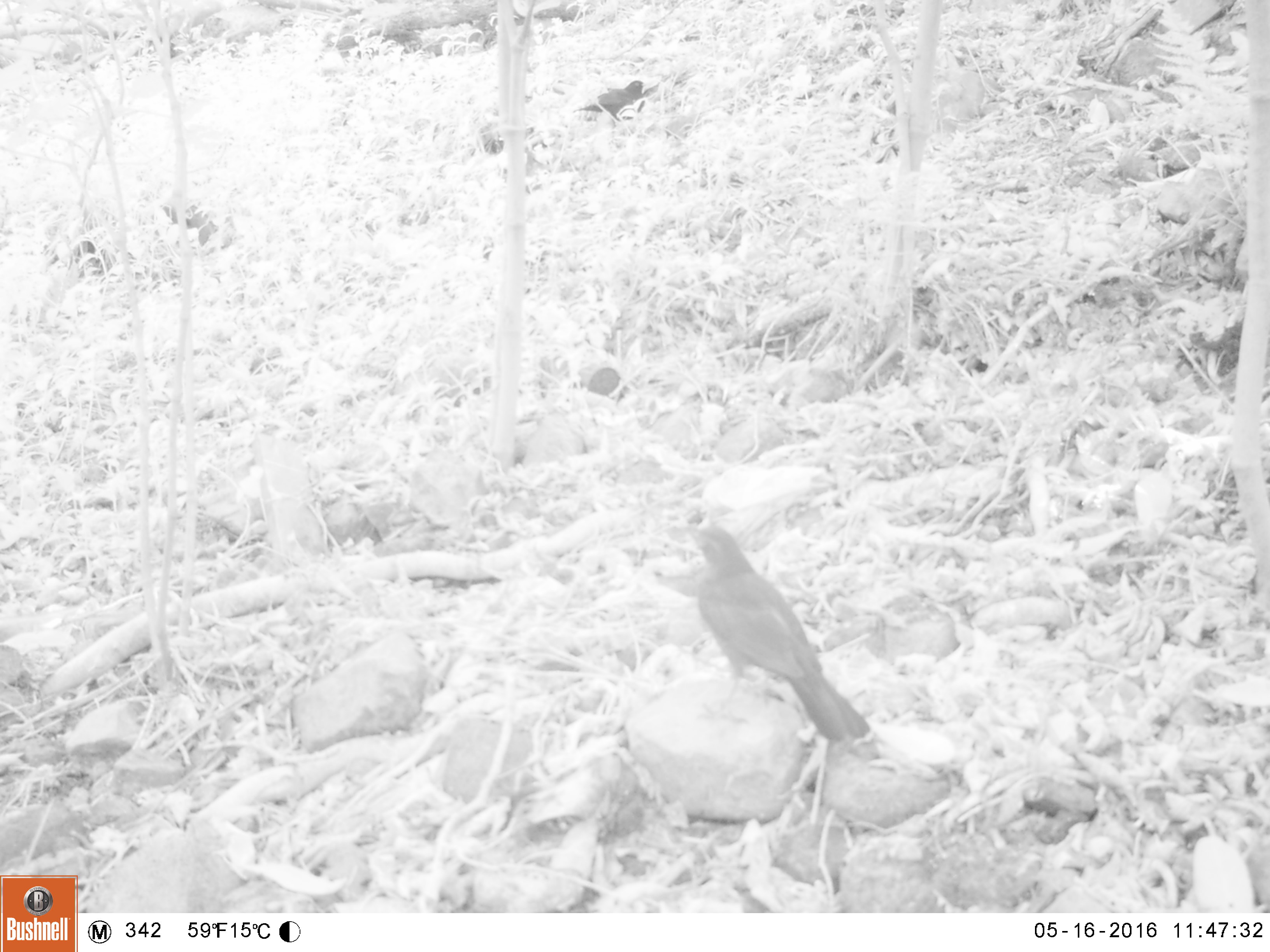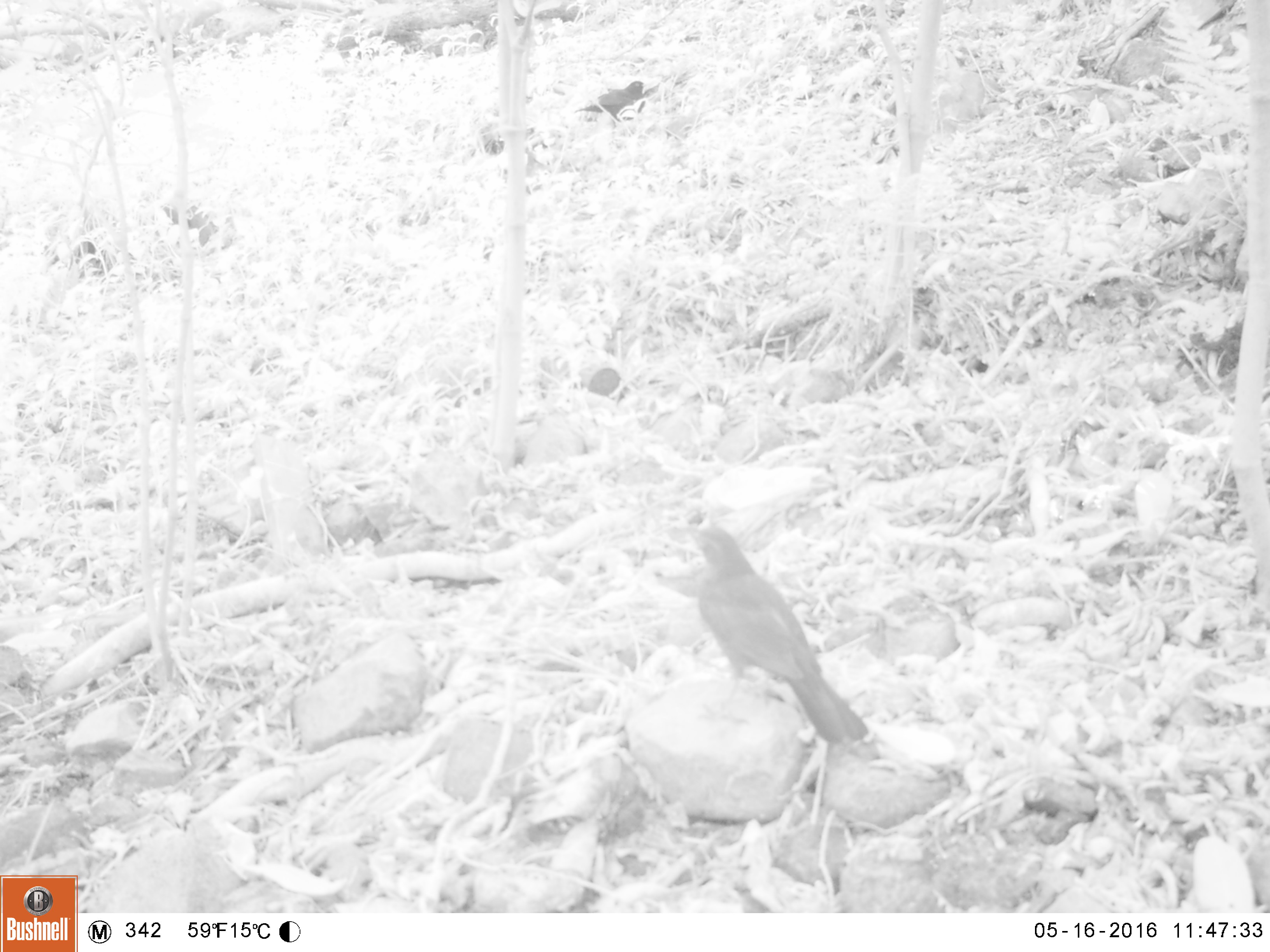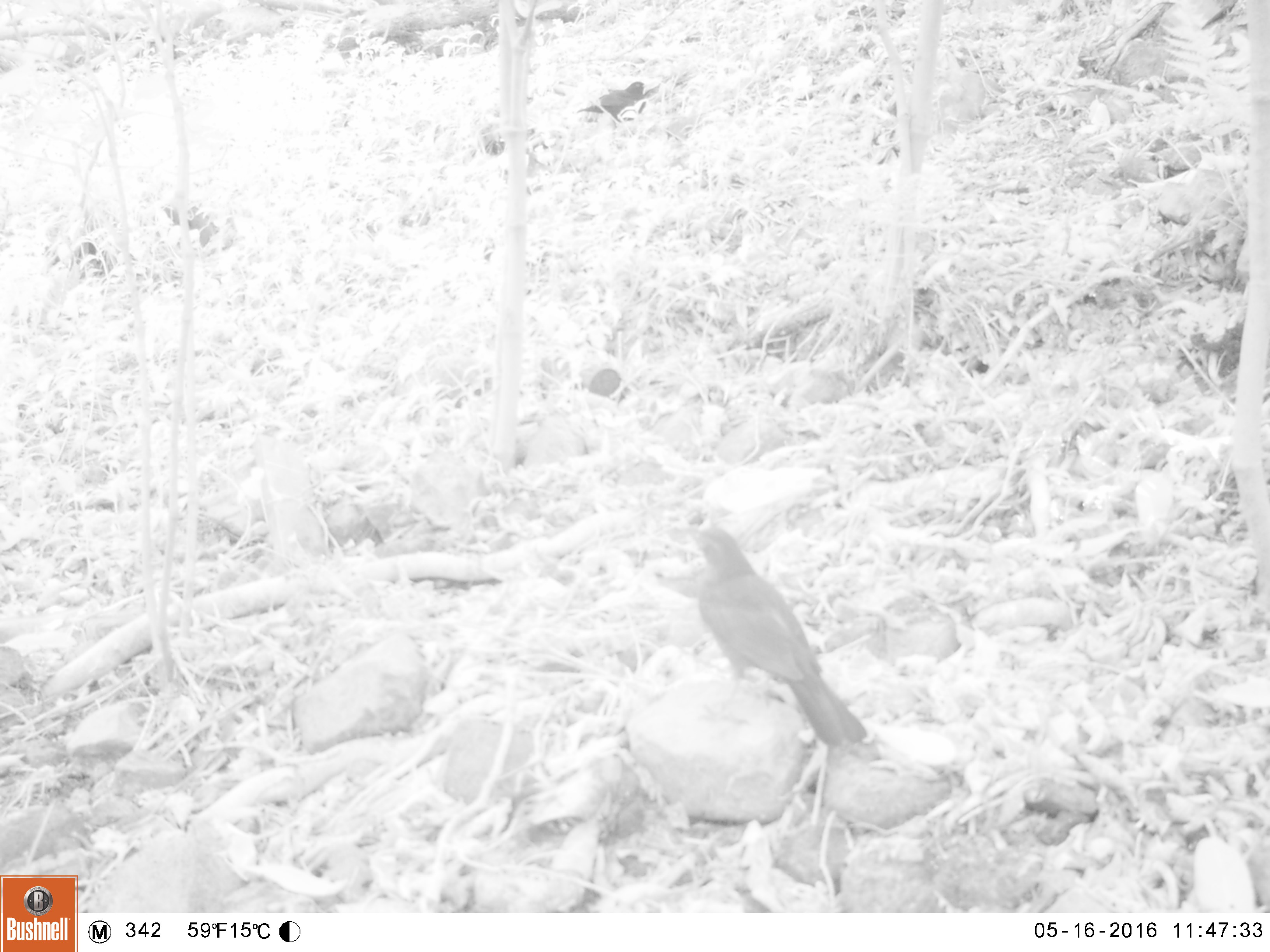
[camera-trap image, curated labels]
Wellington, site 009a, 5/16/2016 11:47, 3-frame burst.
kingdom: Animalia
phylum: Chordata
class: Aves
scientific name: Aves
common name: bird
Bird (Aves).